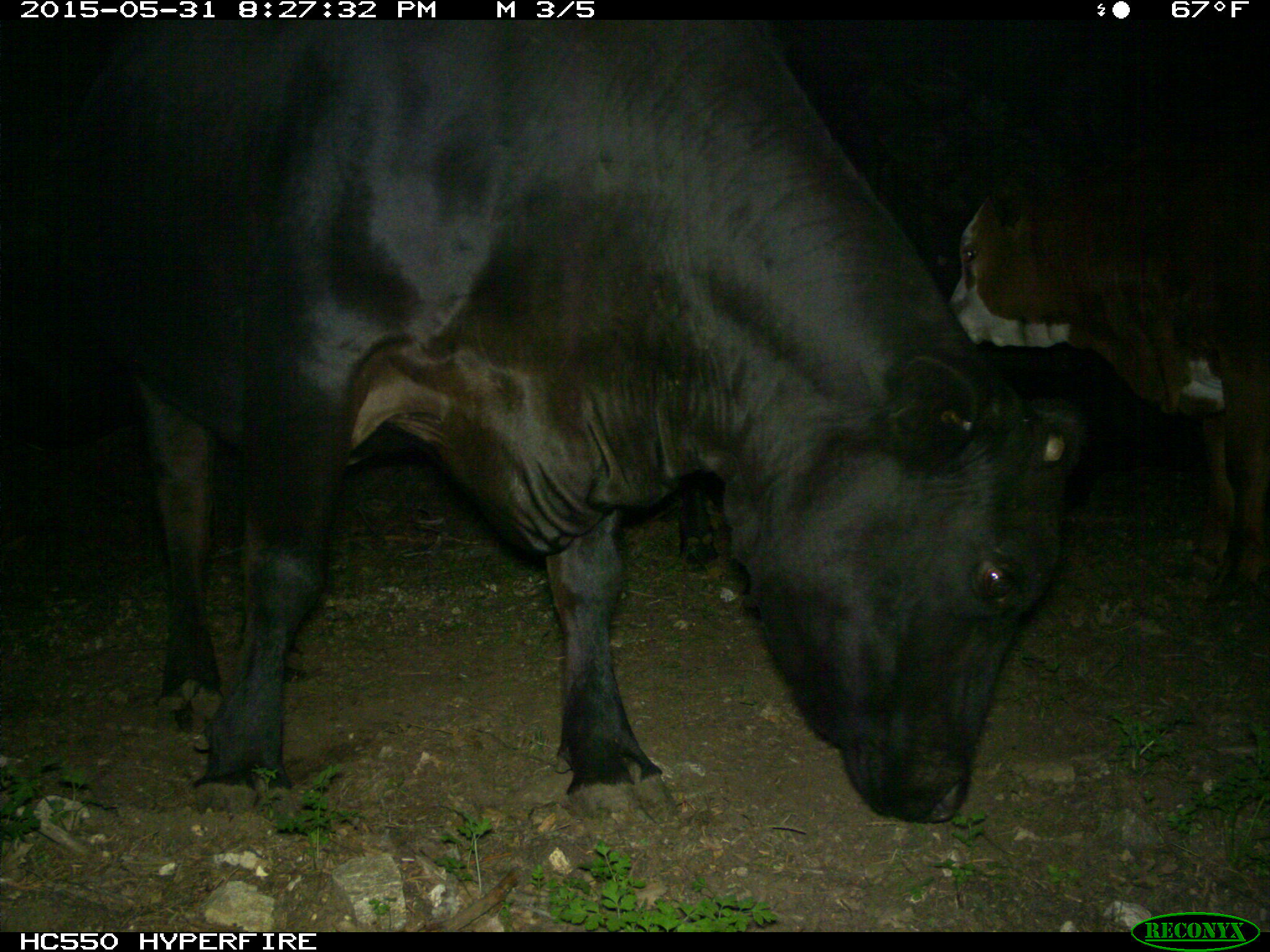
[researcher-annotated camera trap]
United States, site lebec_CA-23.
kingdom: Animalia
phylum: Chordata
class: Mammalia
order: Artiodactyla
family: Bovidae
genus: Bos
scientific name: Bos taurus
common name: domestic cow